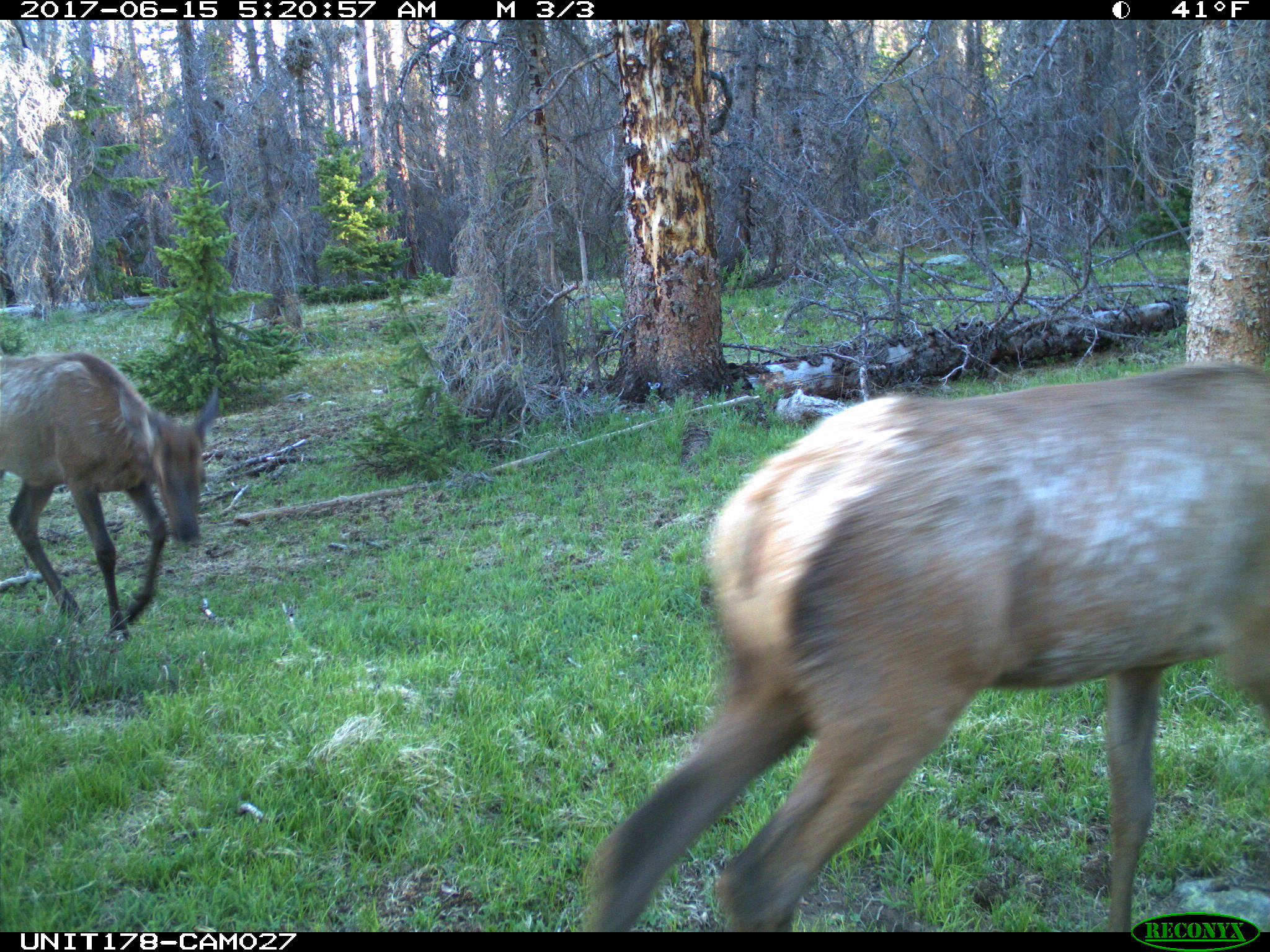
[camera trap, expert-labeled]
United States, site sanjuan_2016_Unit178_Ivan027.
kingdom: Animalia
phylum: Chordata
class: Mammalia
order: Artiodactyla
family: Cervidae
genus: Cervus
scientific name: Cervus elaphus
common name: red deer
Cervus elaphus (red deer).